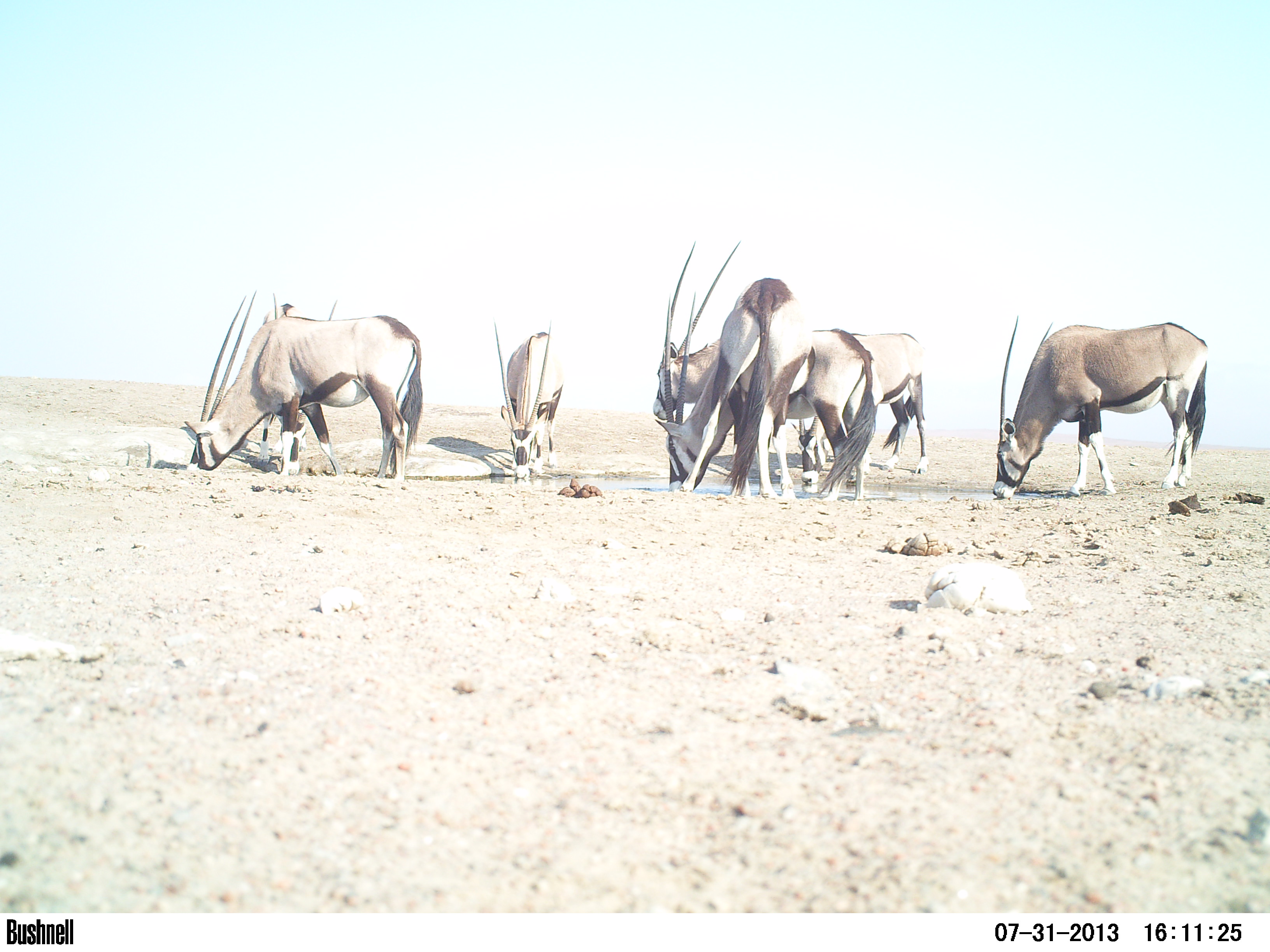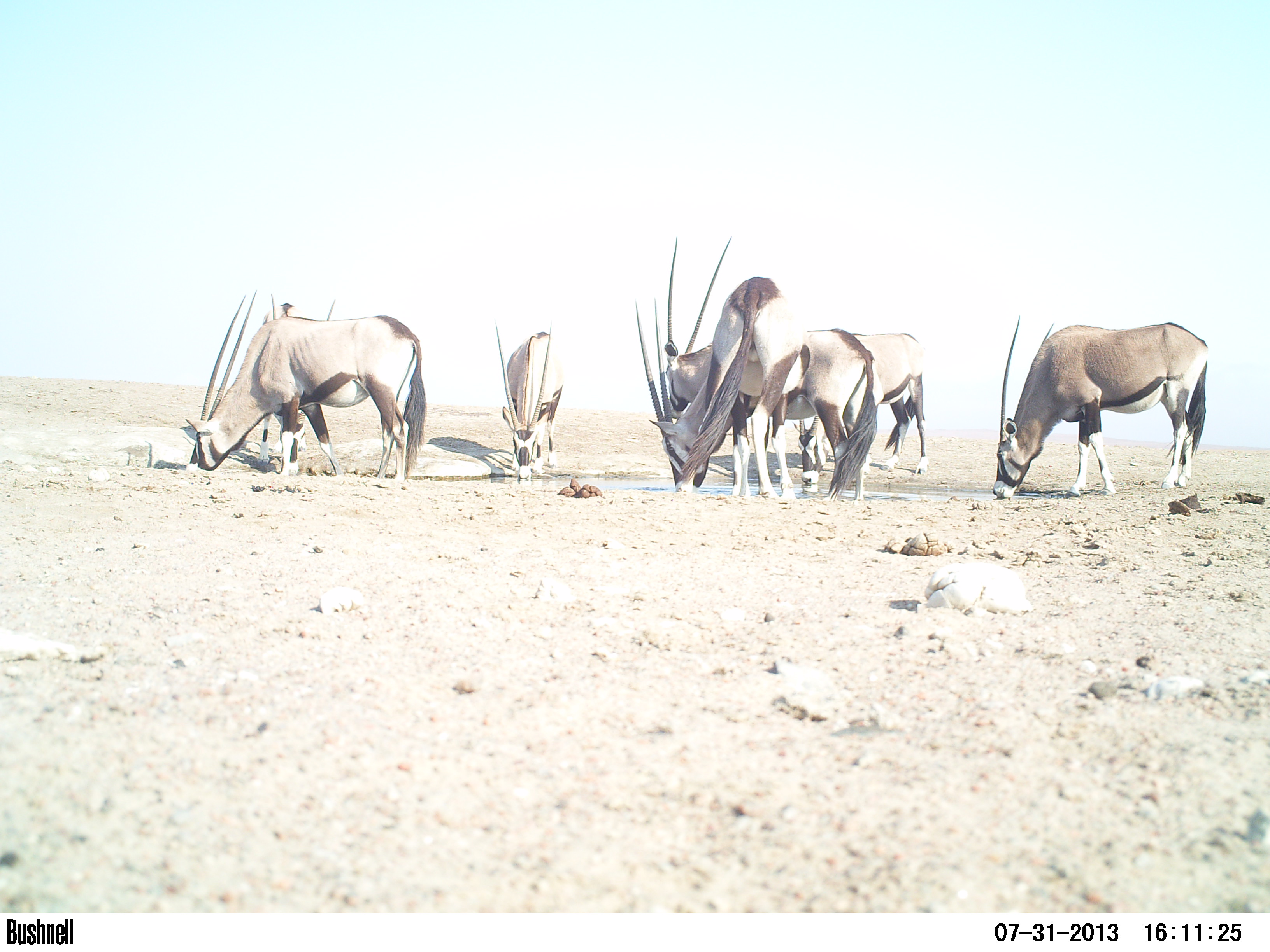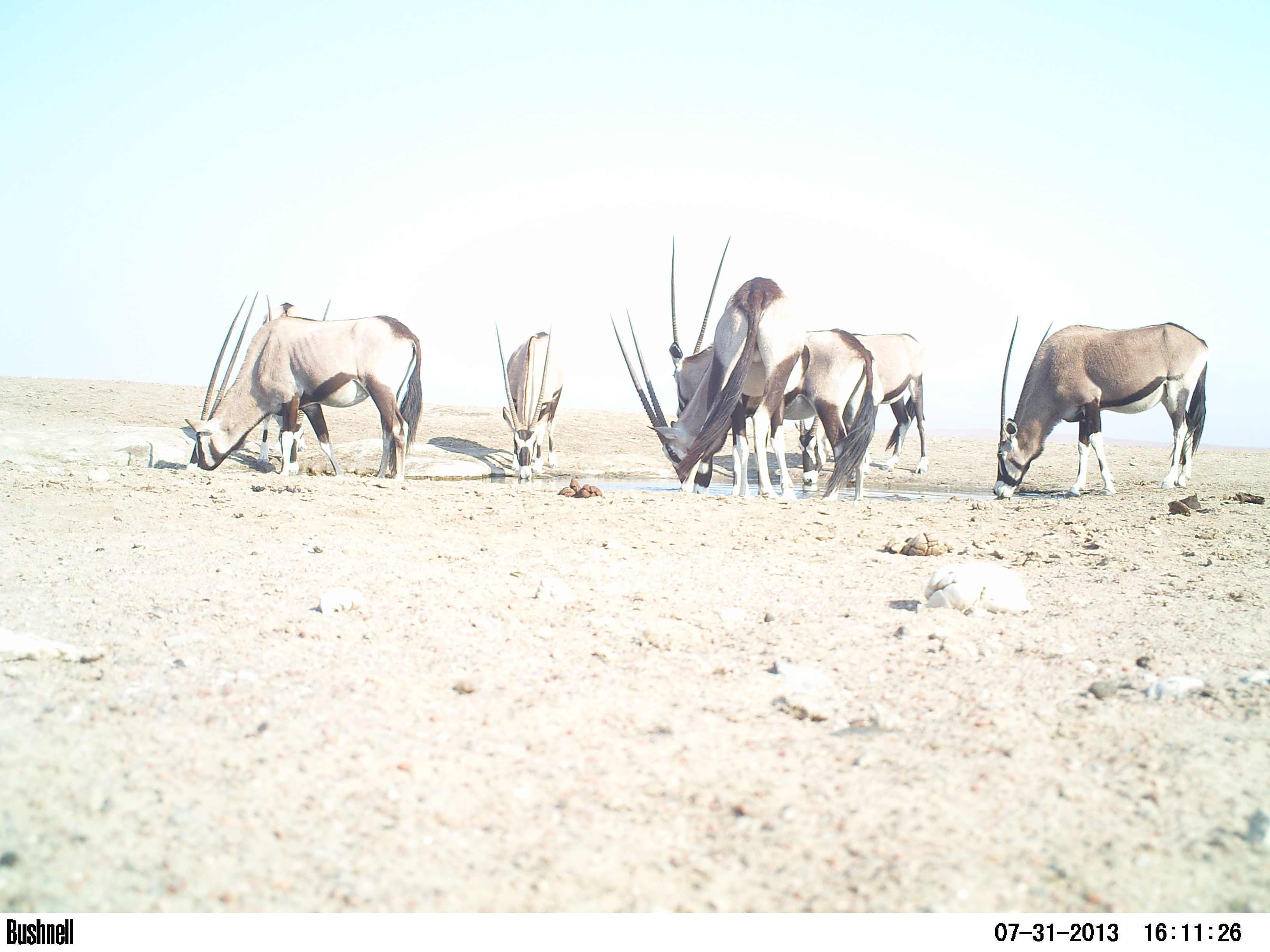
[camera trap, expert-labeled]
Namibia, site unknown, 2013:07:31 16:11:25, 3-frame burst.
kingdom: Animalia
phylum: Chordata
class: Mammalia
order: Artiodactyla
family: Bovidae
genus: Oryx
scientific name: Oryx gazella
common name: gemsbok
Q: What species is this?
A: Oryx gazella (gemsbok).